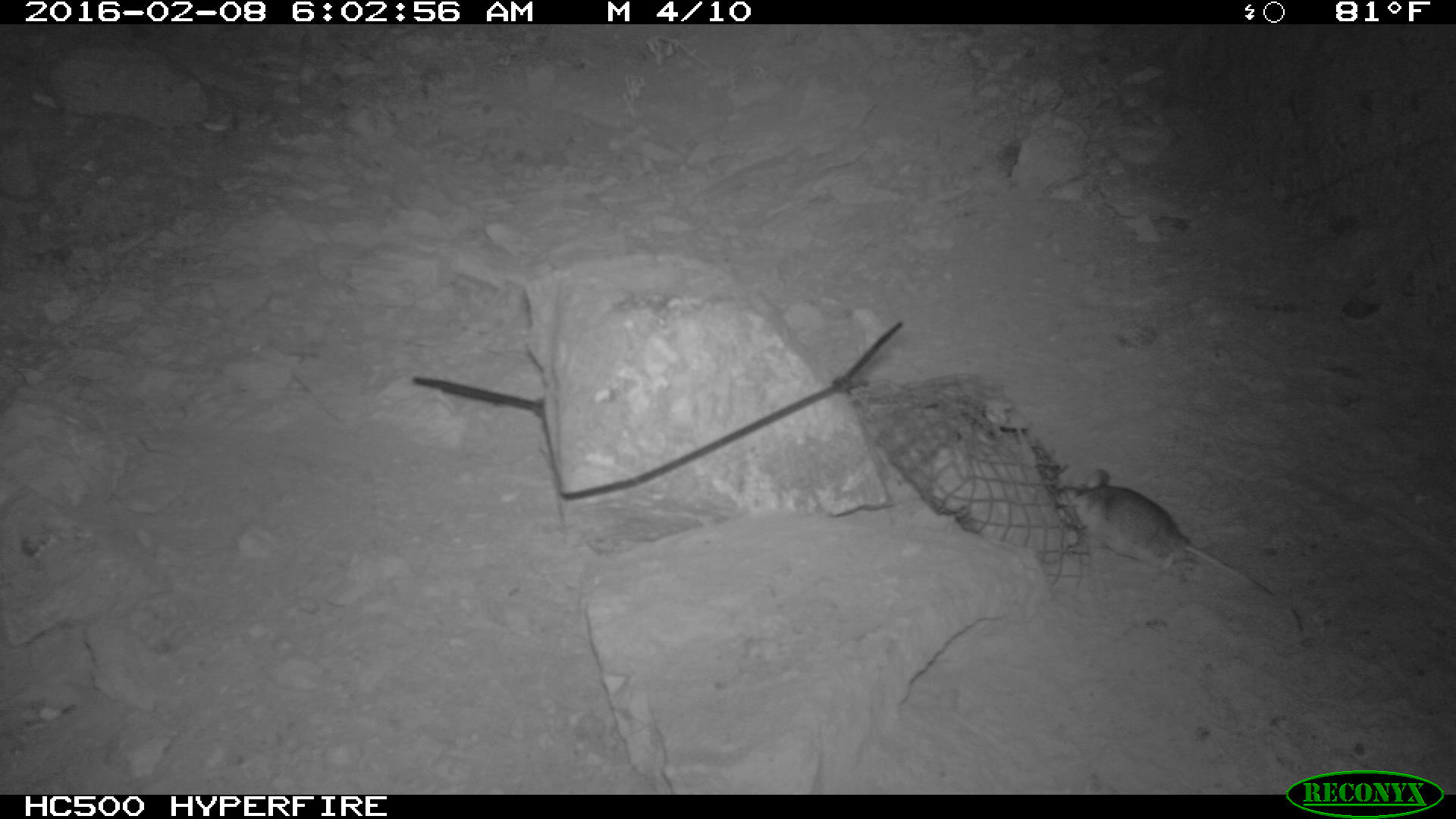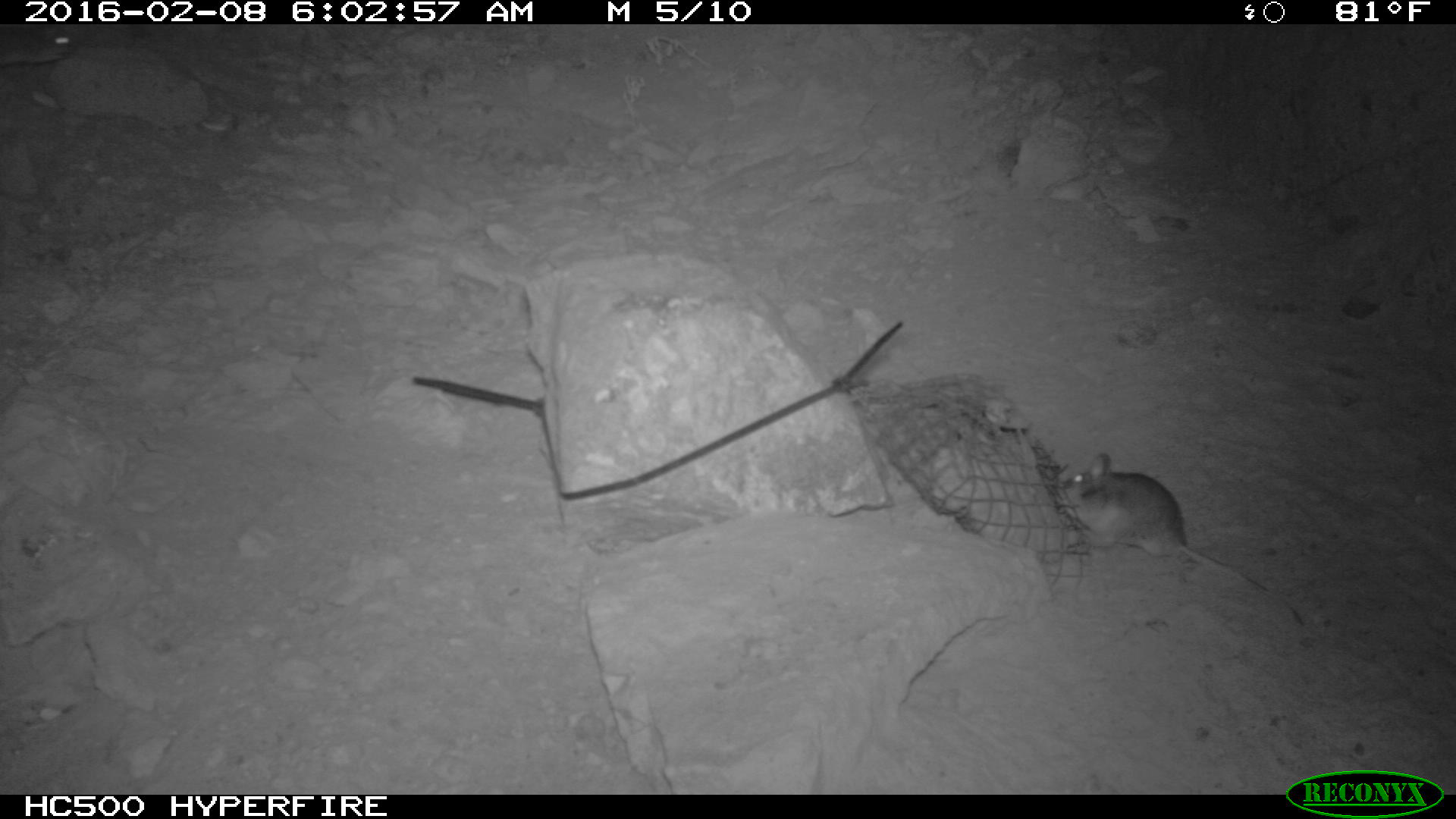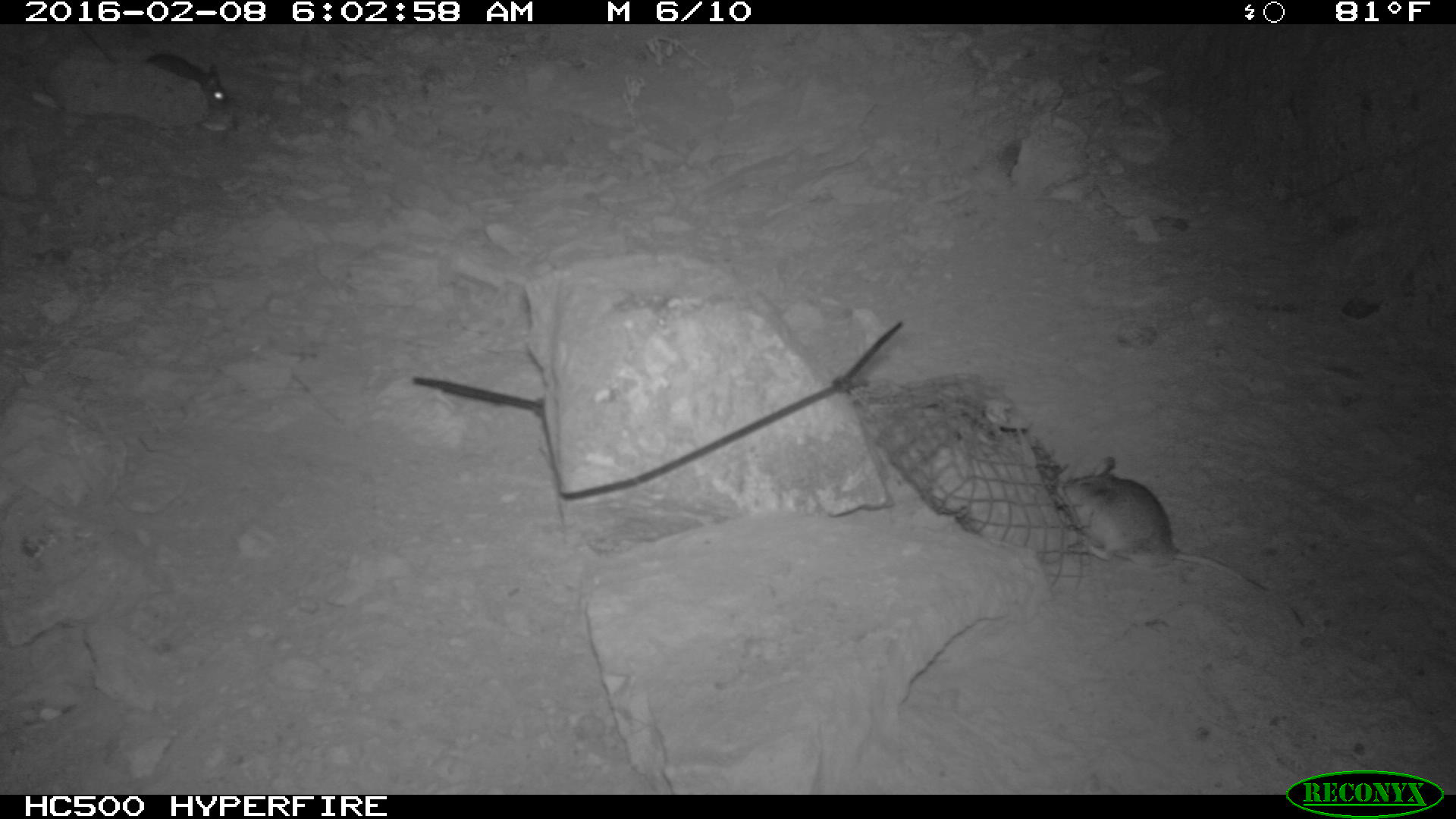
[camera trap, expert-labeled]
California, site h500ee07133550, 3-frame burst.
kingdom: Animalia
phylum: Chordata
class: Mammalia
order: Rodentia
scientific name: Rodentia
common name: rodent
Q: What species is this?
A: Rodent (Rodentia).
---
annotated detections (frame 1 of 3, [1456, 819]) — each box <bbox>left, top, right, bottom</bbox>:
rodent: <bbox>1058, 468, 1303, 634</bbox>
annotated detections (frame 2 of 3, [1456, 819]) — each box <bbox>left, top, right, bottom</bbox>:
rodent: <bbox>1059, 453, 1304, 626</bbox>; <bbox>0, 24, 81, 64</bbox>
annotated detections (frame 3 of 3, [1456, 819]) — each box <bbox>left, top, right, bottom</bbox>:
rodent: <bbox>1062, 457, 1264, 589</bbox>